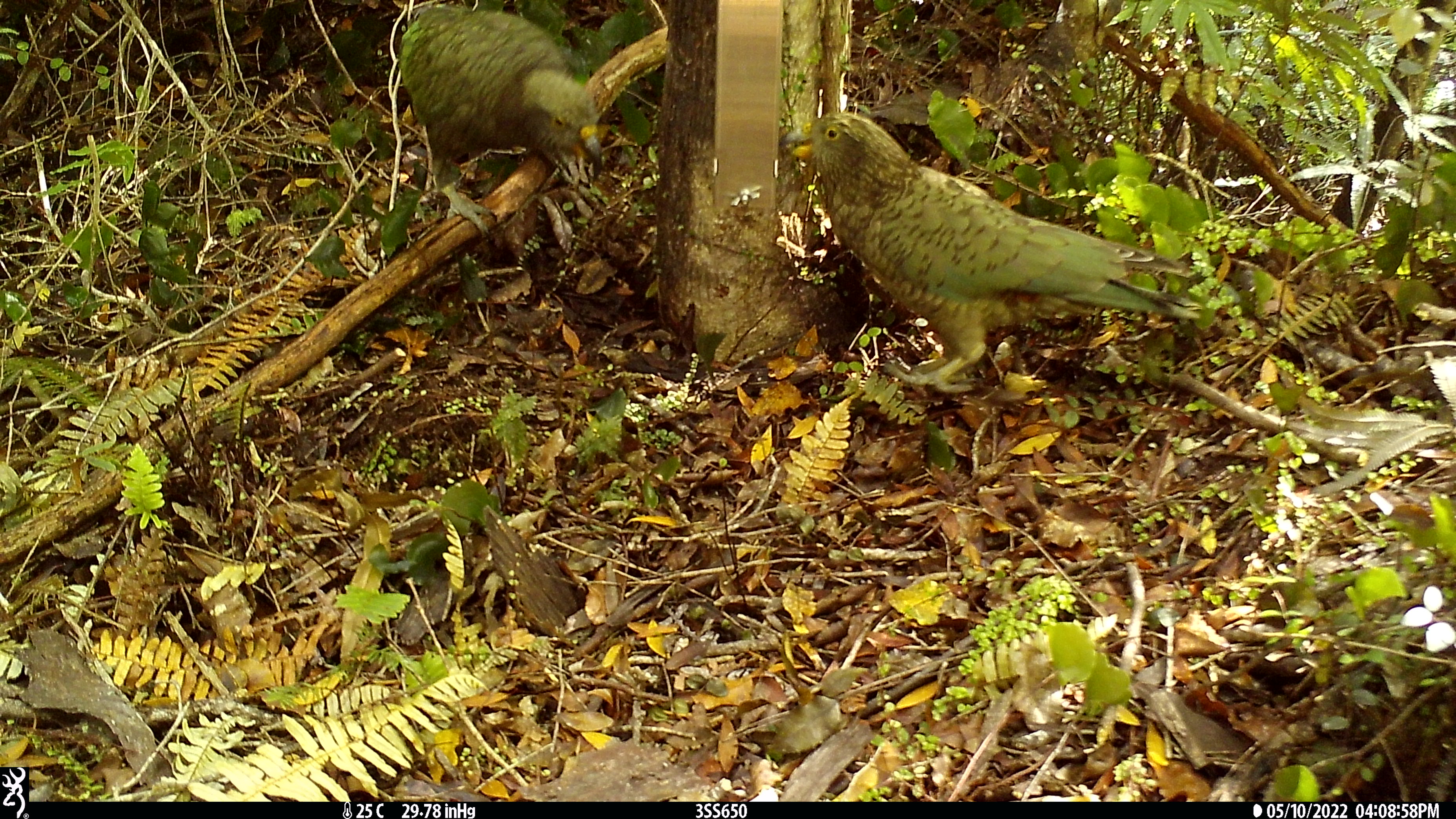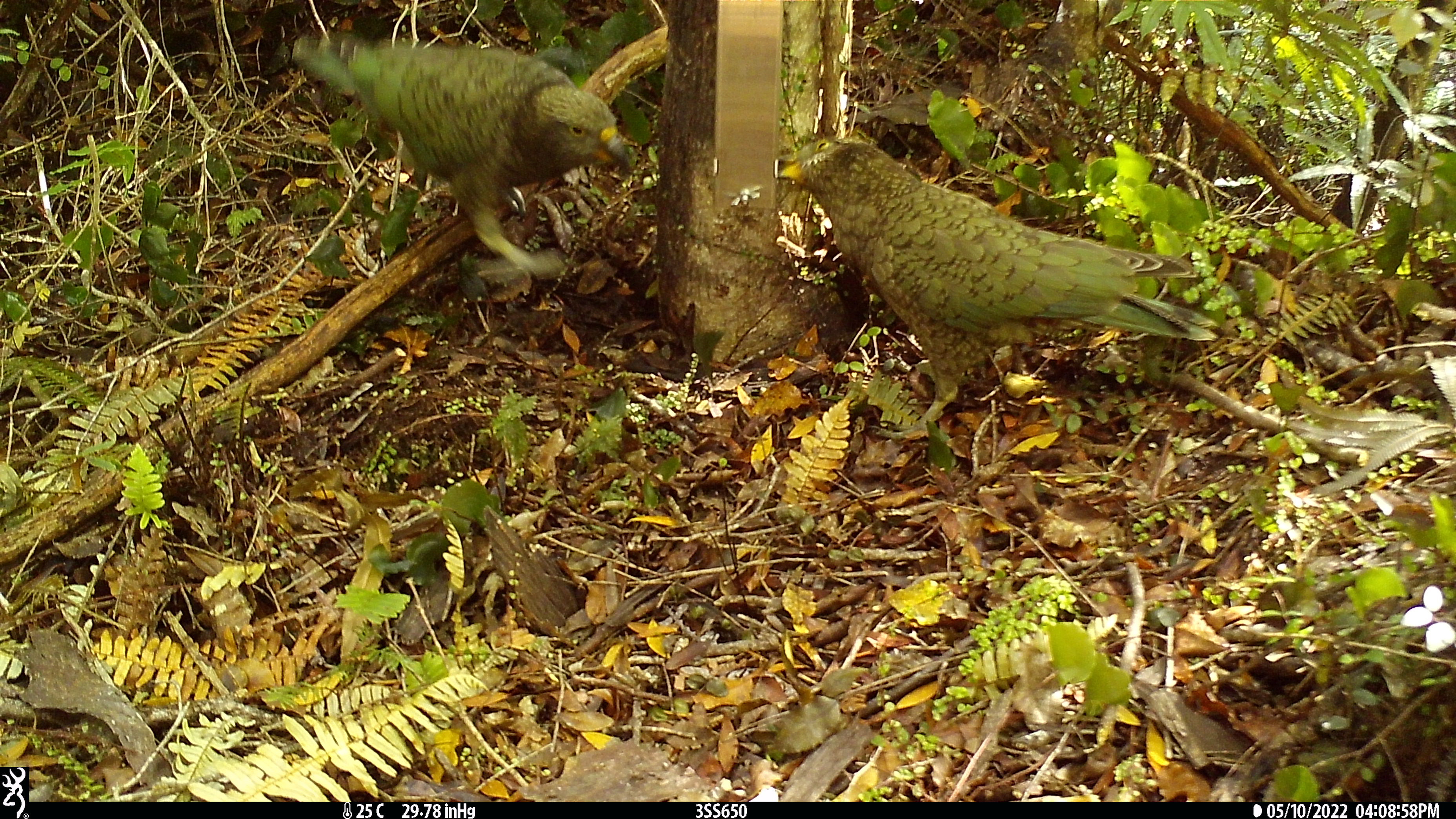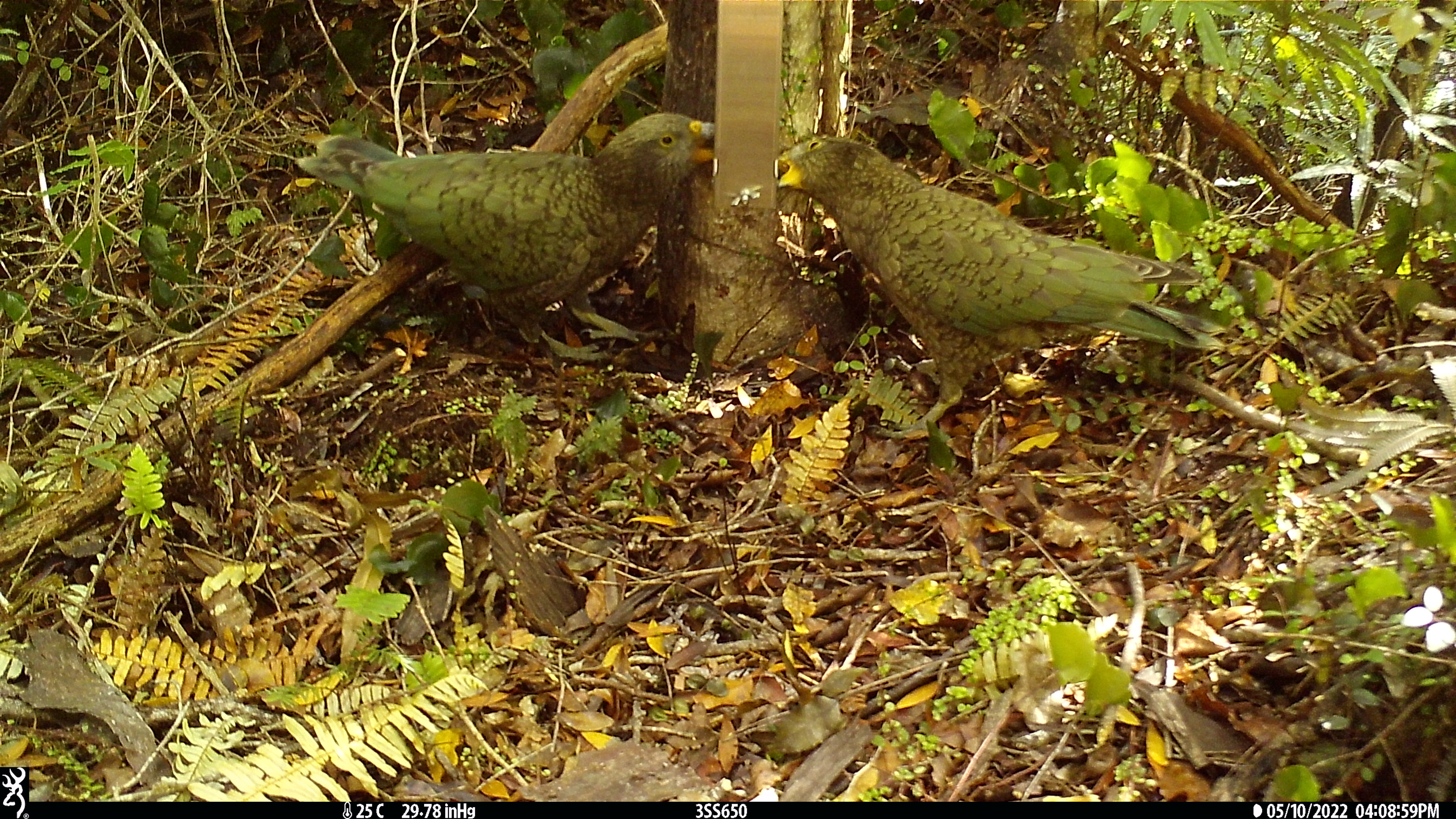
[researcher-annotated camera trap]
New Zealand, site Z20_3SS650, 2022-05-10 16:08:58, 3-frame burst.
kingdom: Animalia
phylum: Chordata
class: Aves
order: Psittaciformes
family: Strigopidae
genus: Nestor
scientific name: Nestor notabilis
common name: kea